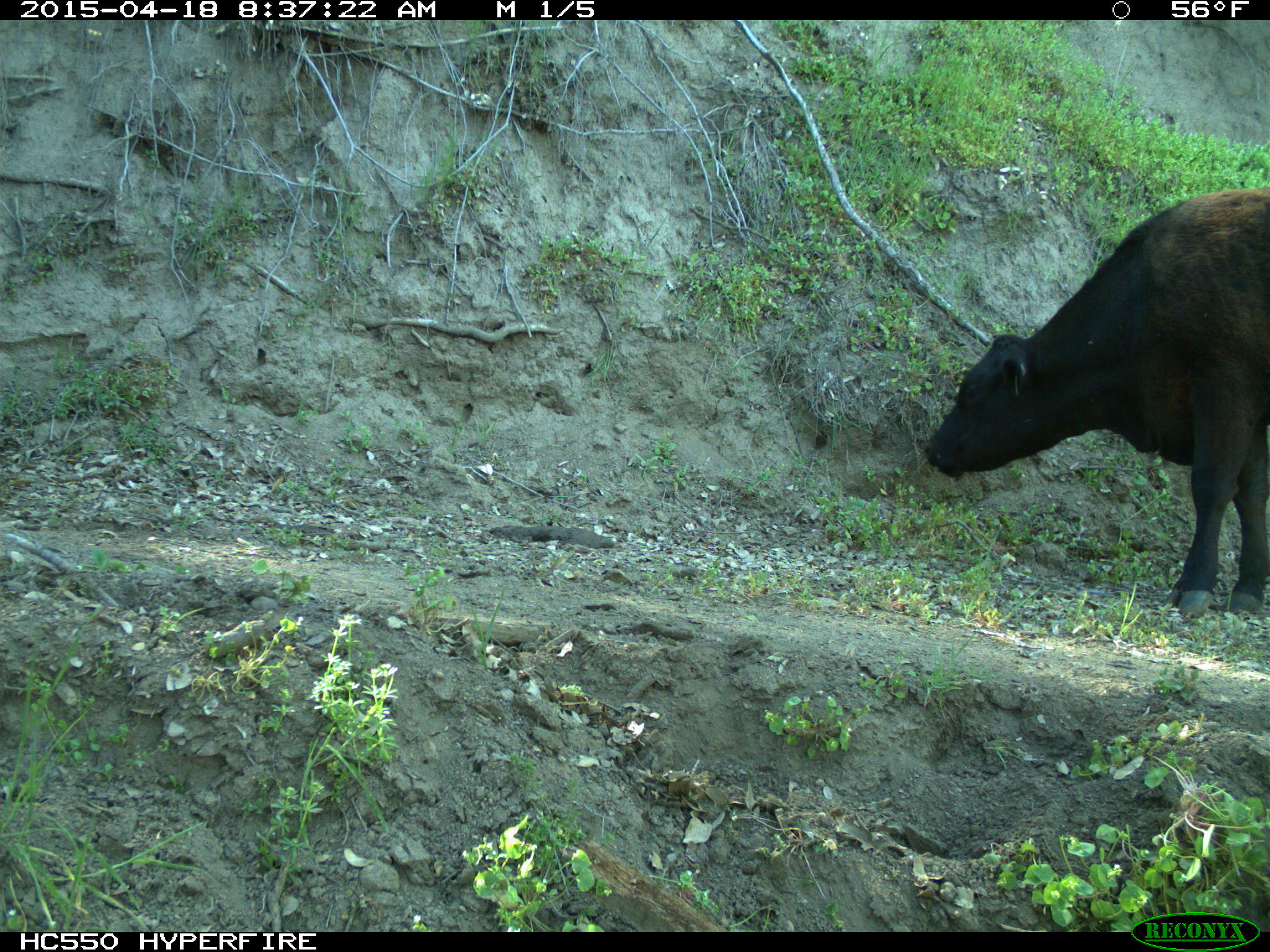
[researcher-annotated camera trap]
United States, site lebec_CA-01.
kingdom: Animalia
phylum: Chordata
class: Mammalia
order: Artiodactyla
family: Bovidae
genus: Bos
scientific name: Bos taurus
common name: domestic cow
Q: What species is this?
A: Bos taurus (domestic cow).